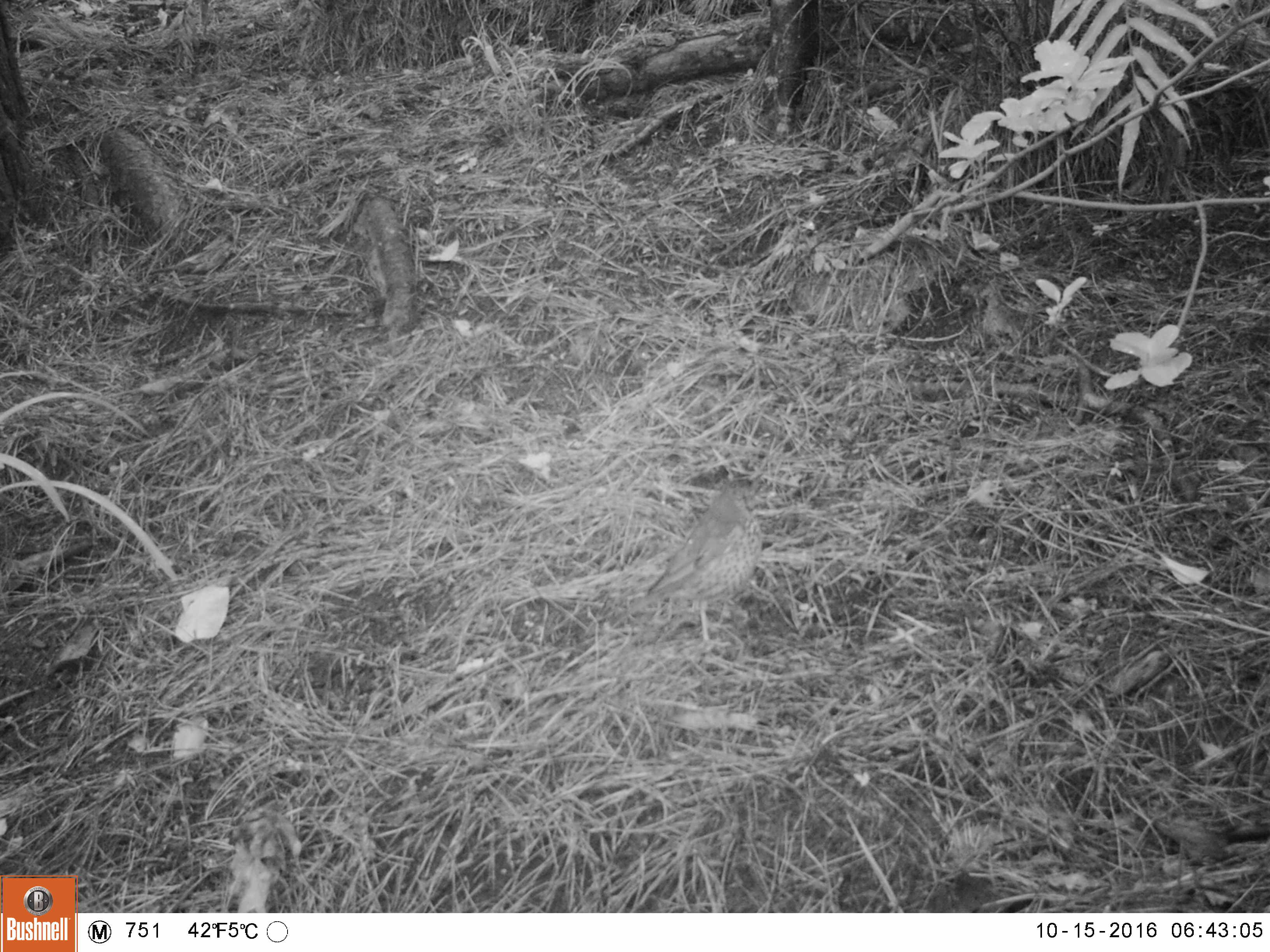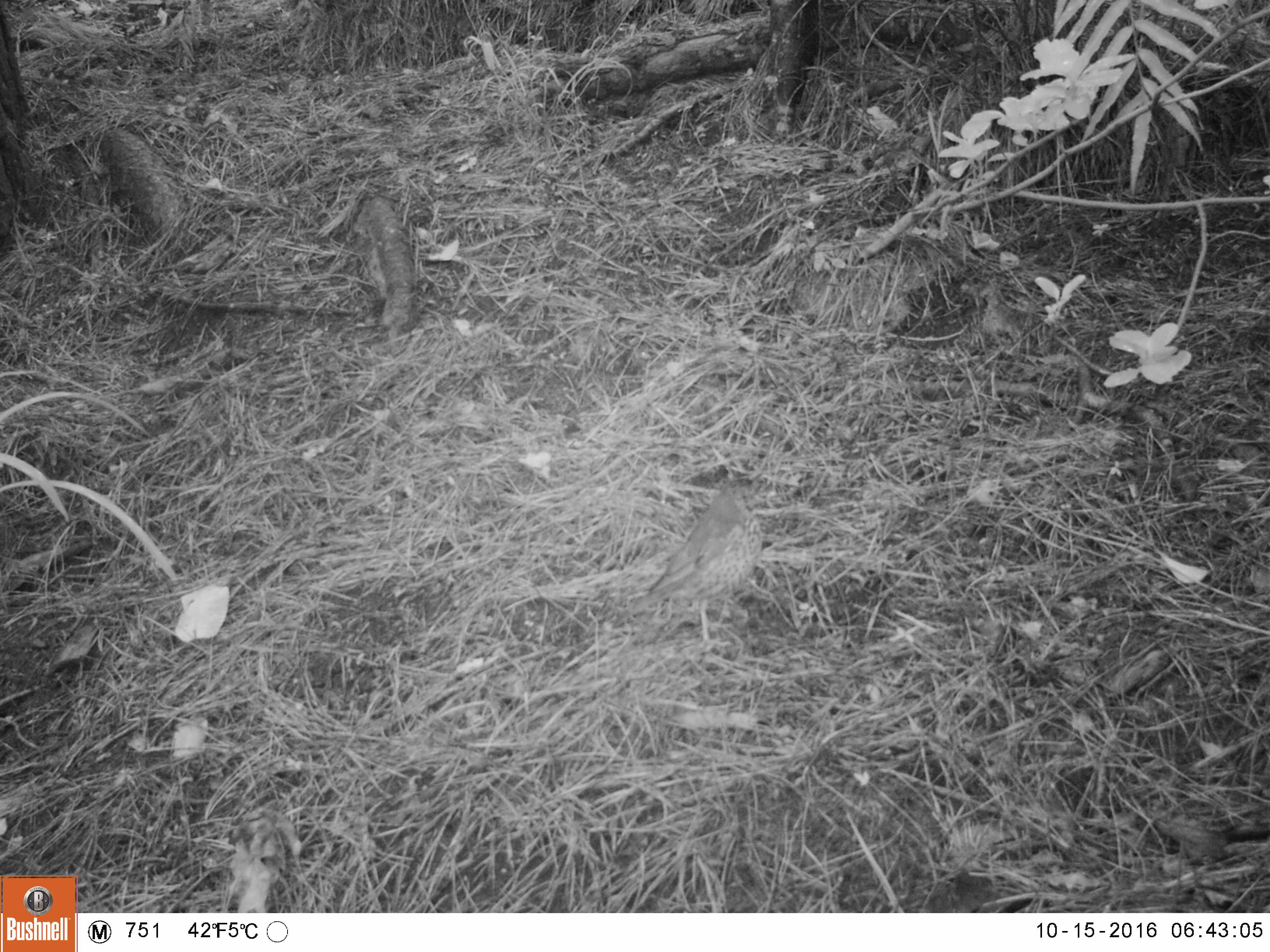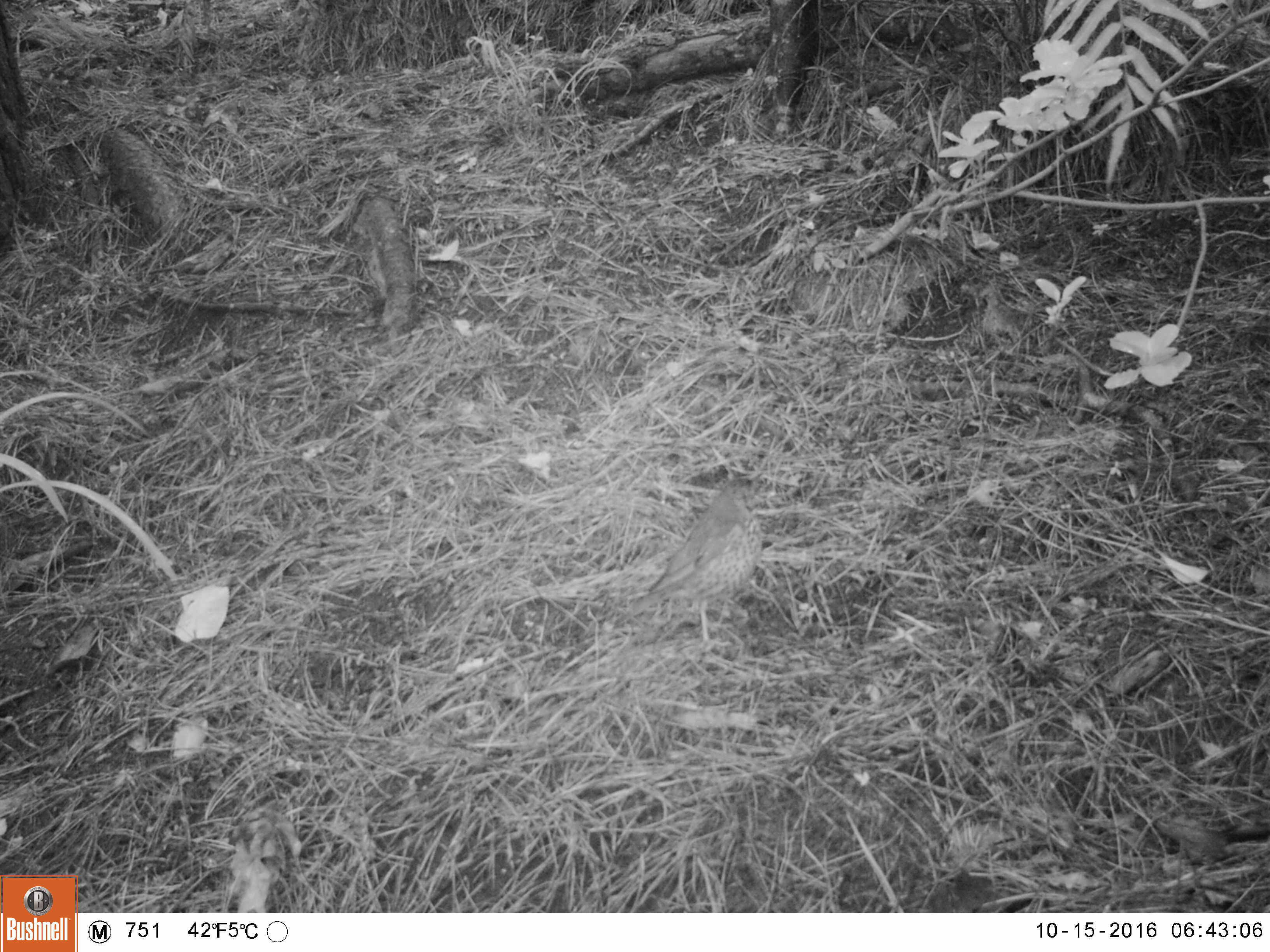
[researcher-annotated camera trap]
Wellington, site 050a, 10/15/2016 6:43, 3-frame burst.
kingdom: Animalia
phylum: Chordata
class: Aves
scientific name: Aves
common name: bird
Bird (Aves).